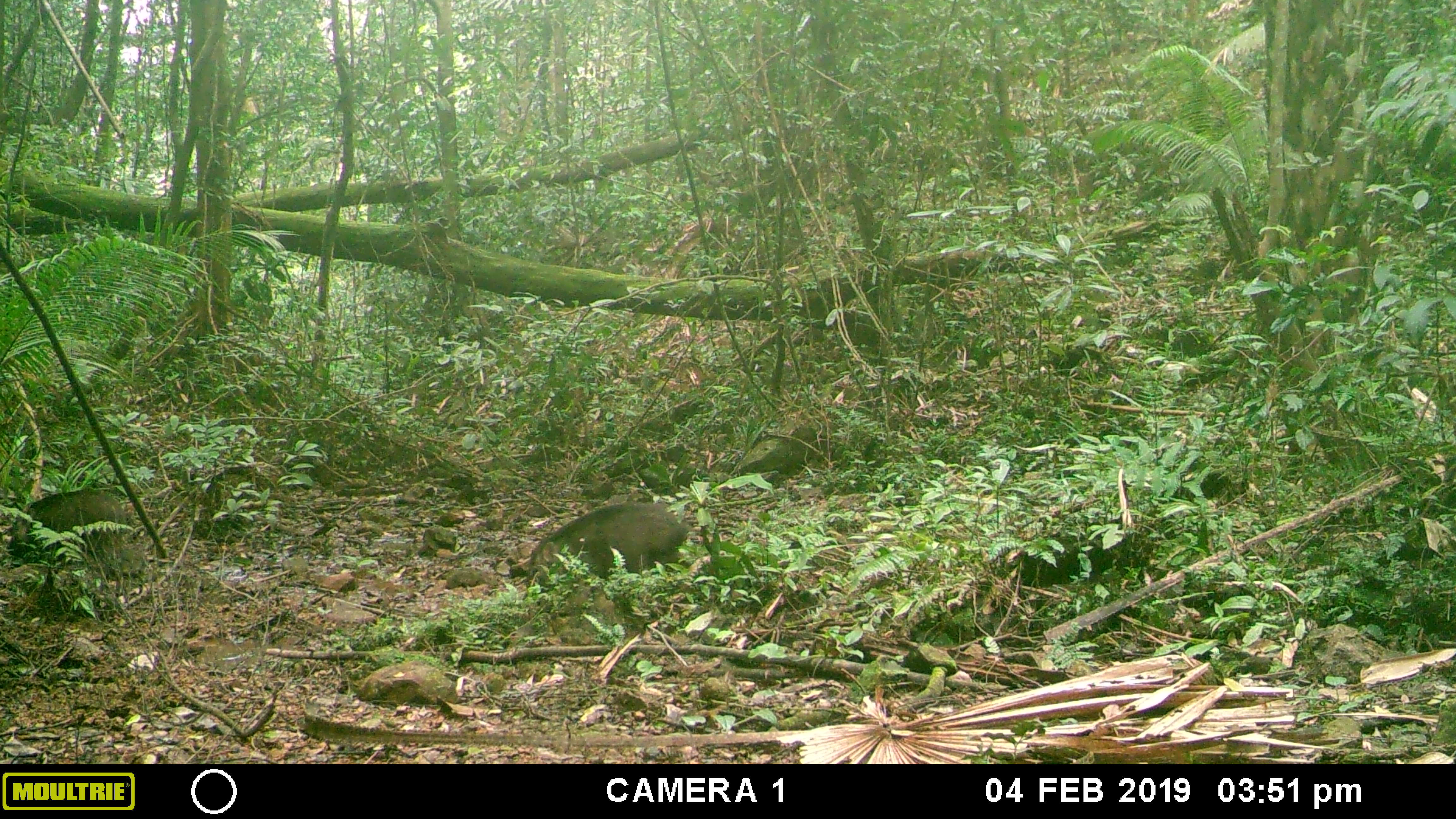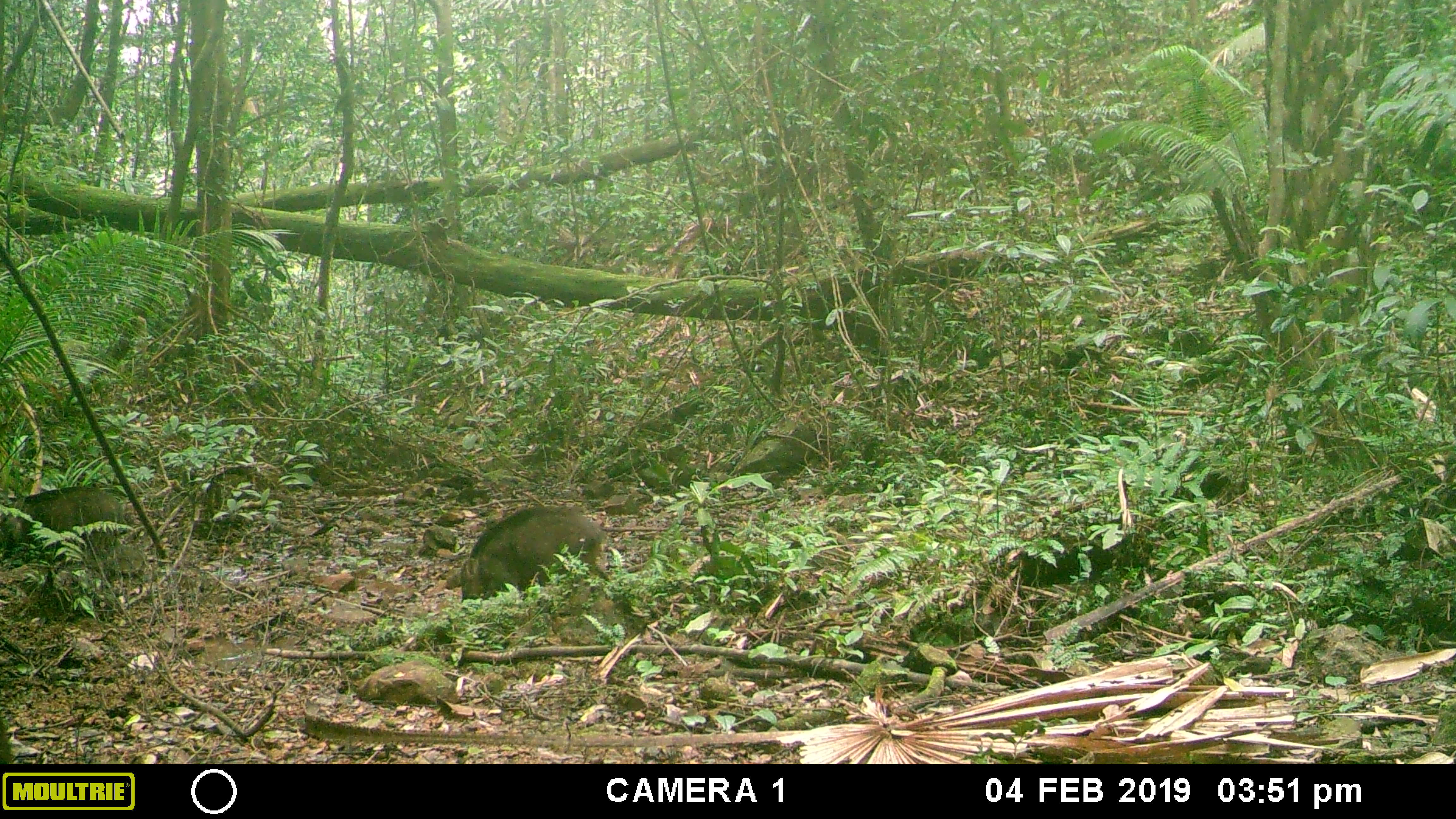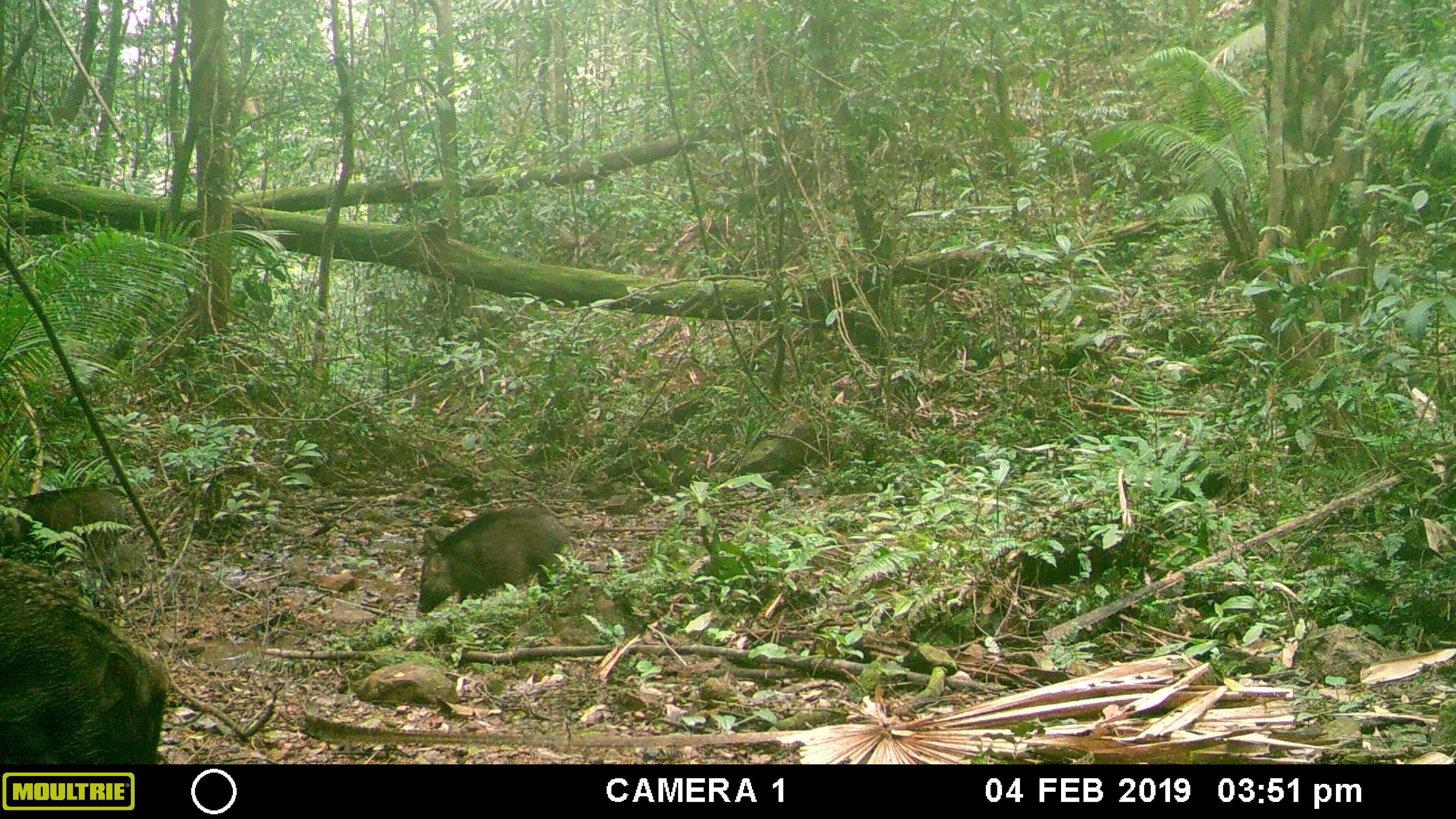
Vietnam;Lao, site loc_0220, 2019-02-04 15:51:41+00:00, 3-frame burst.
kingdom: Animalia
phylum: Chordata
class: Mammalia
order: Artiodactyla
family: Suidae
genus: Sus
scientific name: Sus scrofa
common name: eurasian wild pig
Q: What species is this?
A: Eurasian wild pig (Sus scrofa).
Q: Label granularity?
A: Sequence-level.